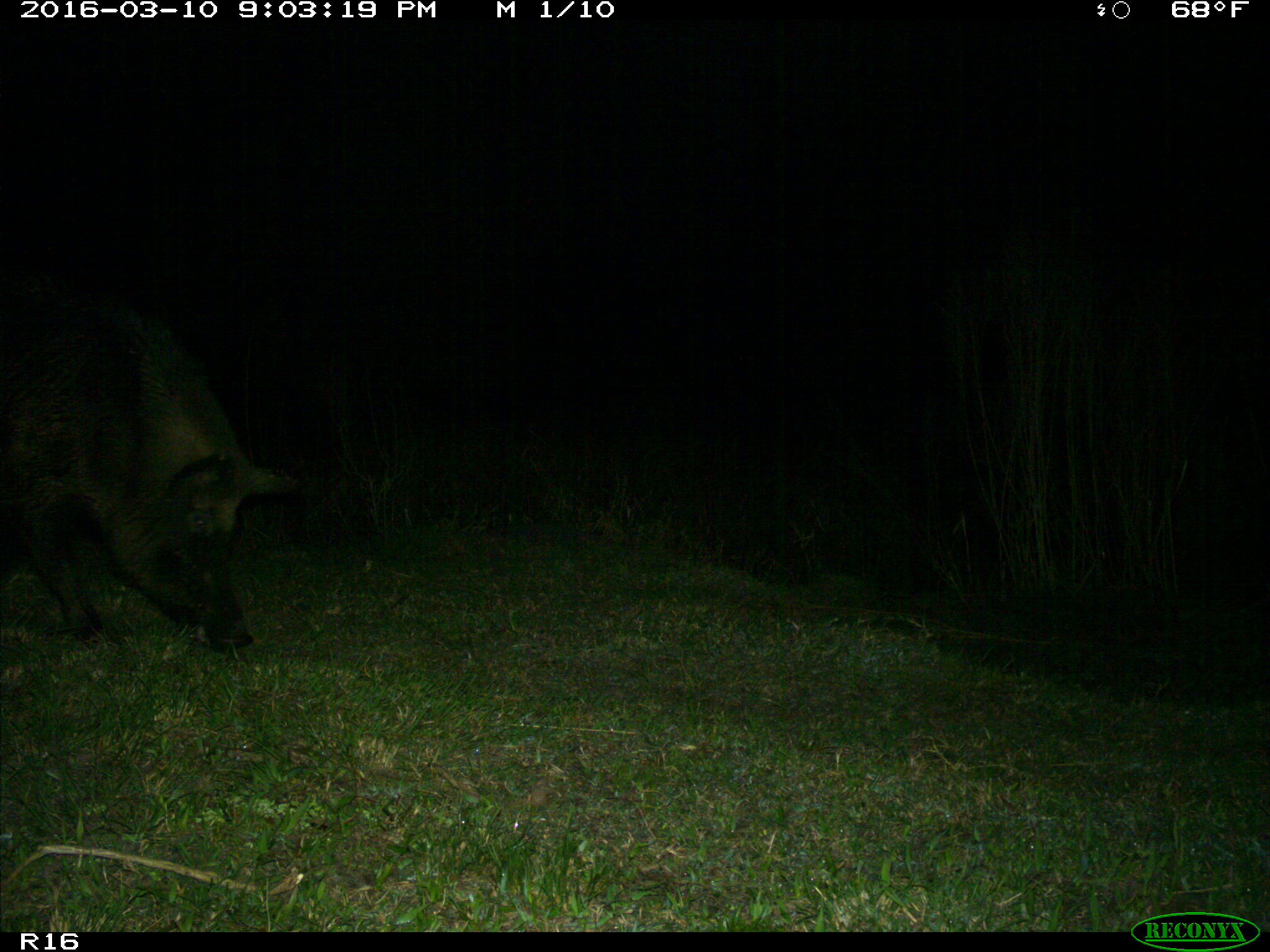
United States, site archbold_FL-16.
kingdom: Animalia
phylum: Chordata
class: Mammalia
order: Artiodactyla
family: Suidae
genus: Sus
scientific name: Sus scrofa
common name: wild boar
Sus scrofa (wild boar).